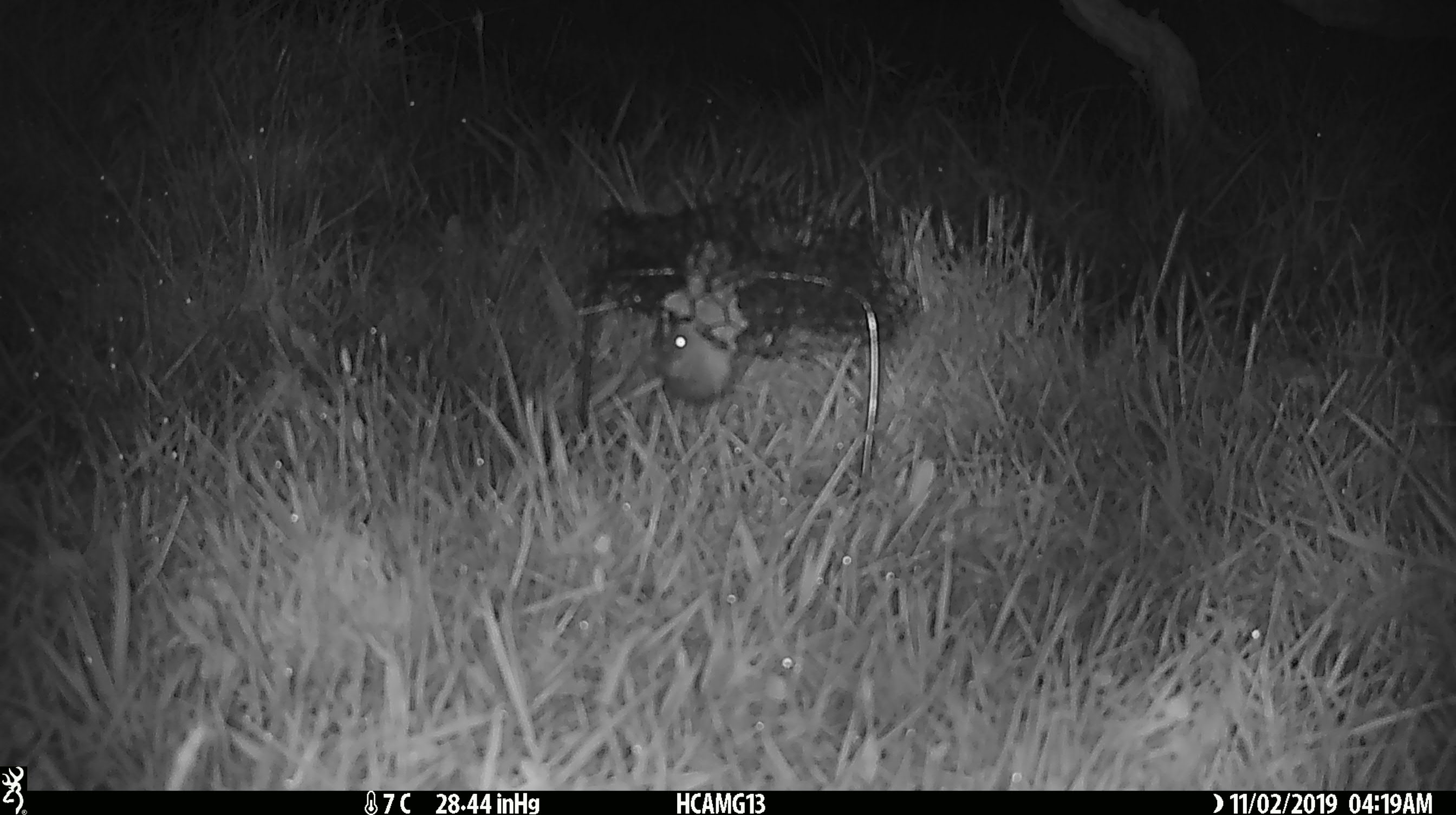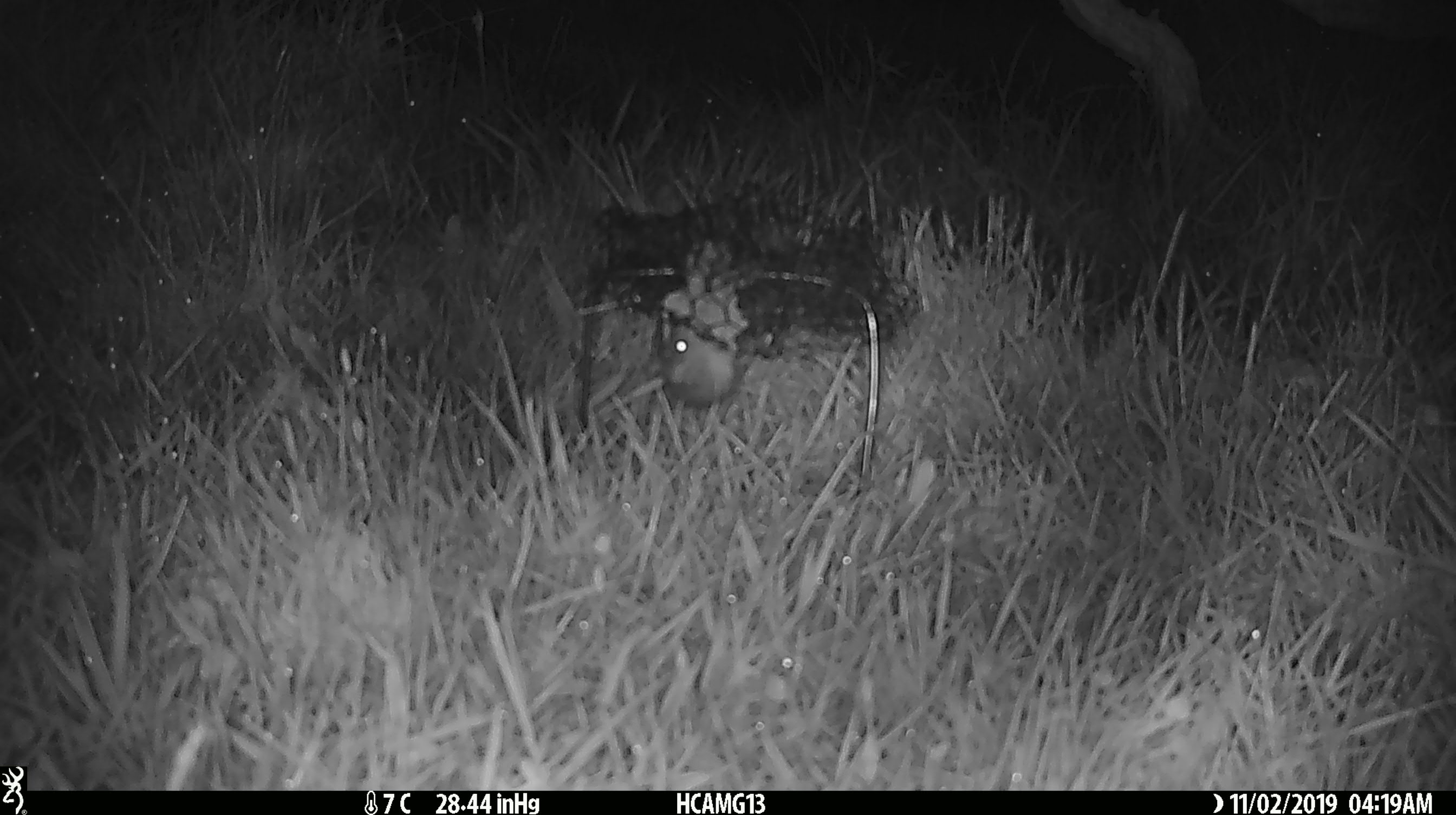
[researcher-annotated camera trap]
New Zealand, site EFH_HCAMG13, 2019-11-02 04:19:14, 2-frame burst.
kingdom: Animalia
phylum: Chordata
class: Mammalia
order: Rodentia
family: Muridae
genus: Mus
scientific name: Mus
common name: mouse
Mouse (Mus).